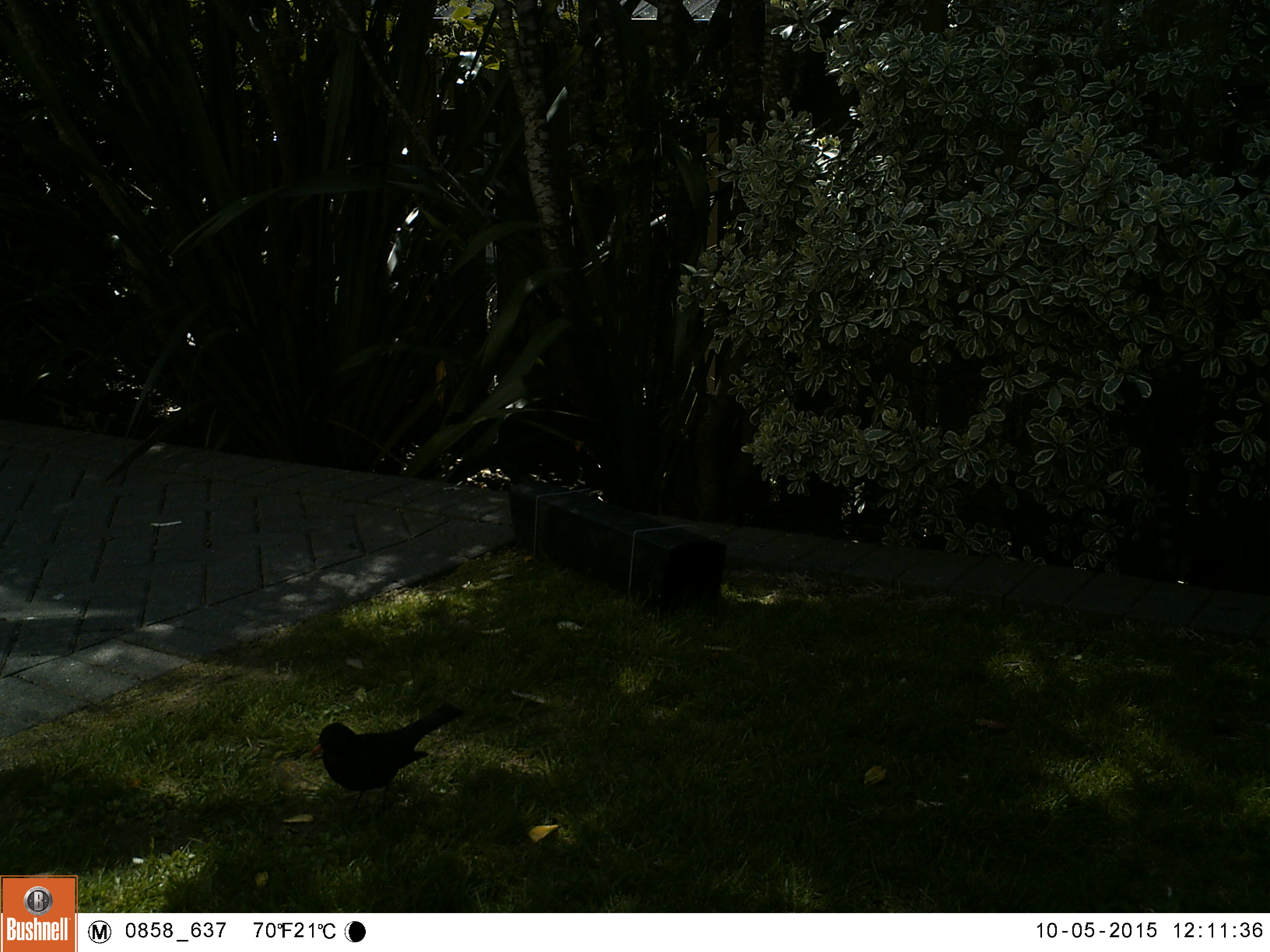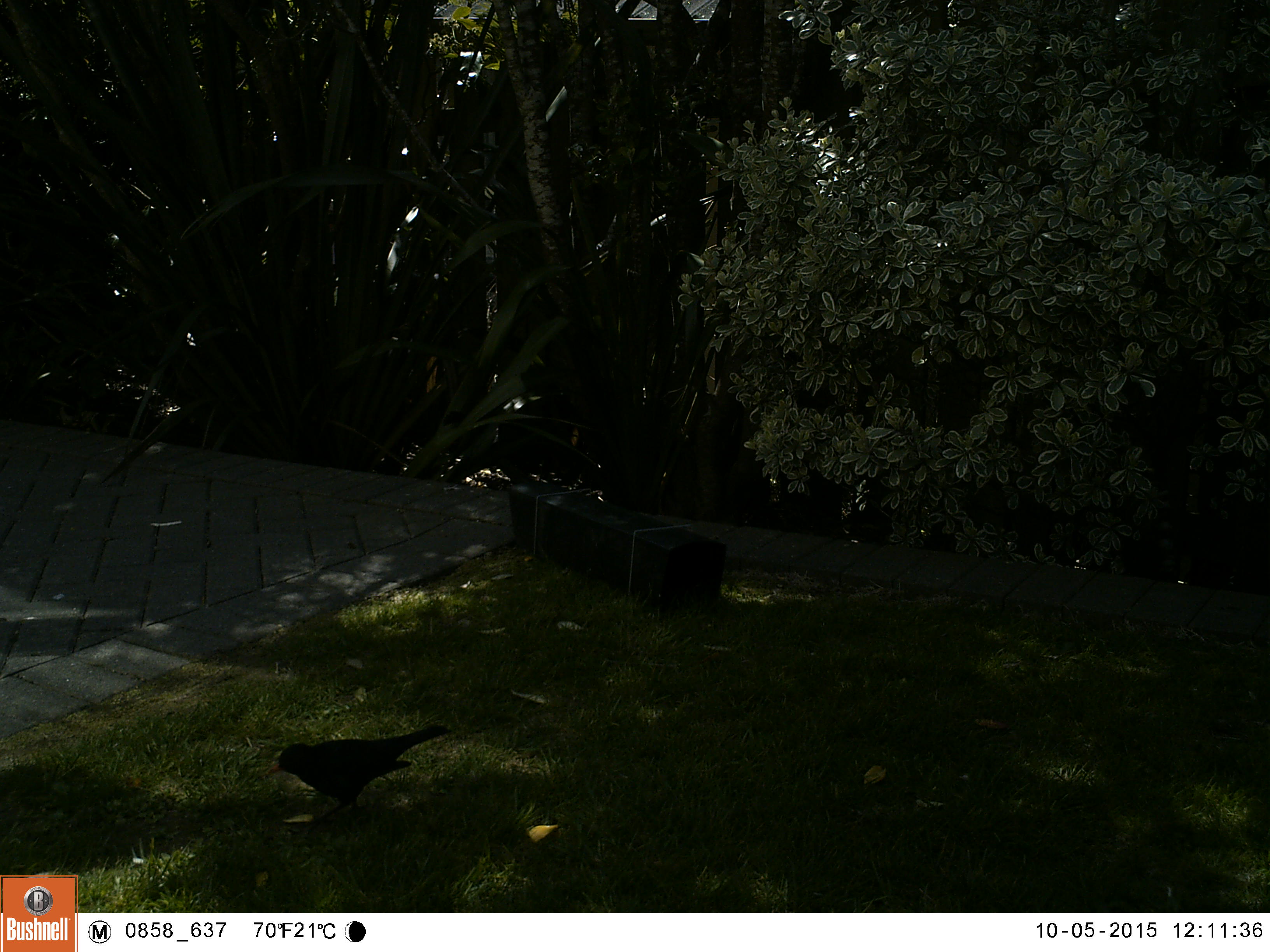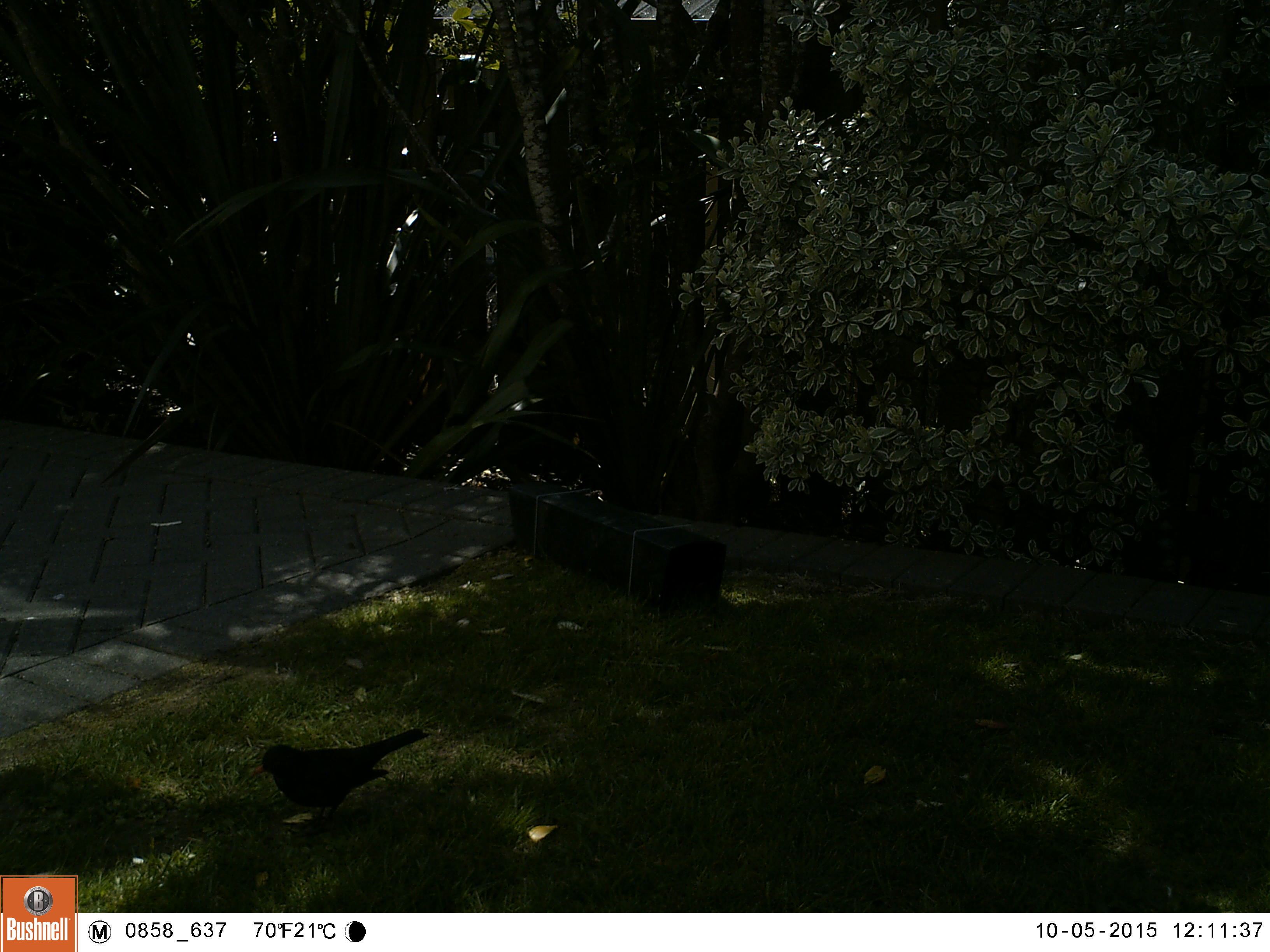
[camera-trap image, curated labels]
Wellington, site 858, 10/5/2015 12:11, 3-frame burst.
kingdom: Animalia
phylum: Chordata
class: Aves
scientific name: Aves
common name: bird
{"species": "bird (Aves)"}